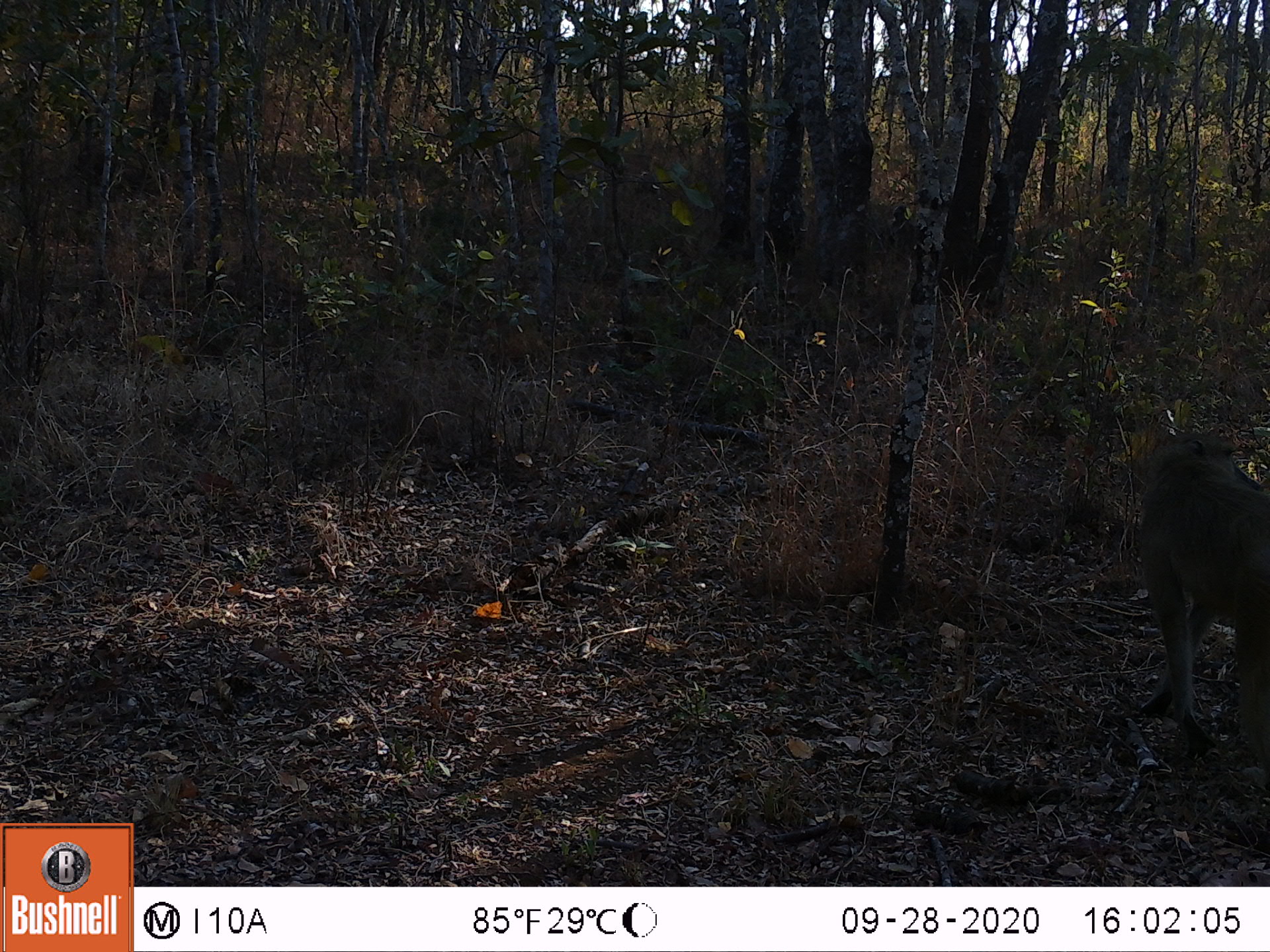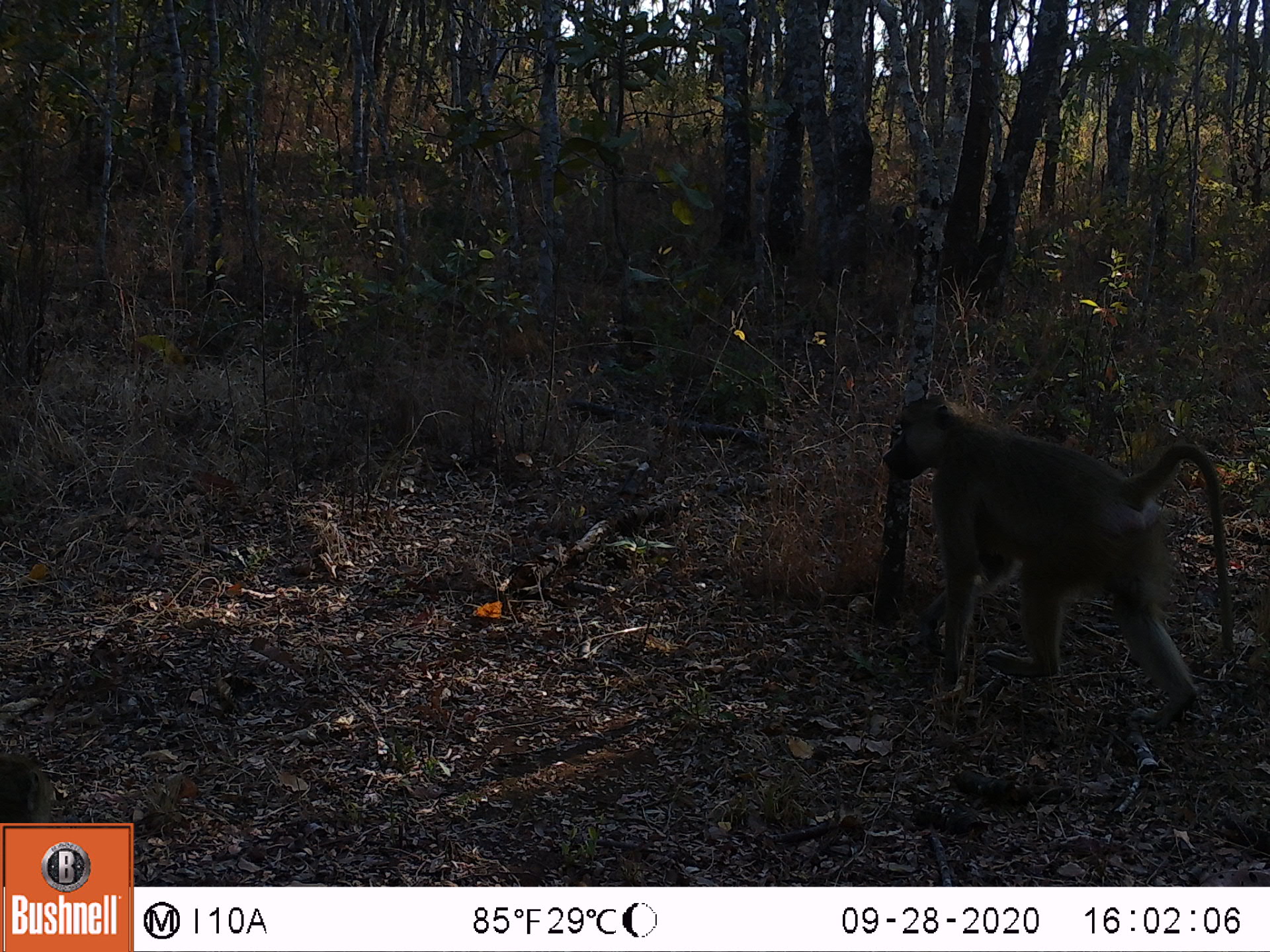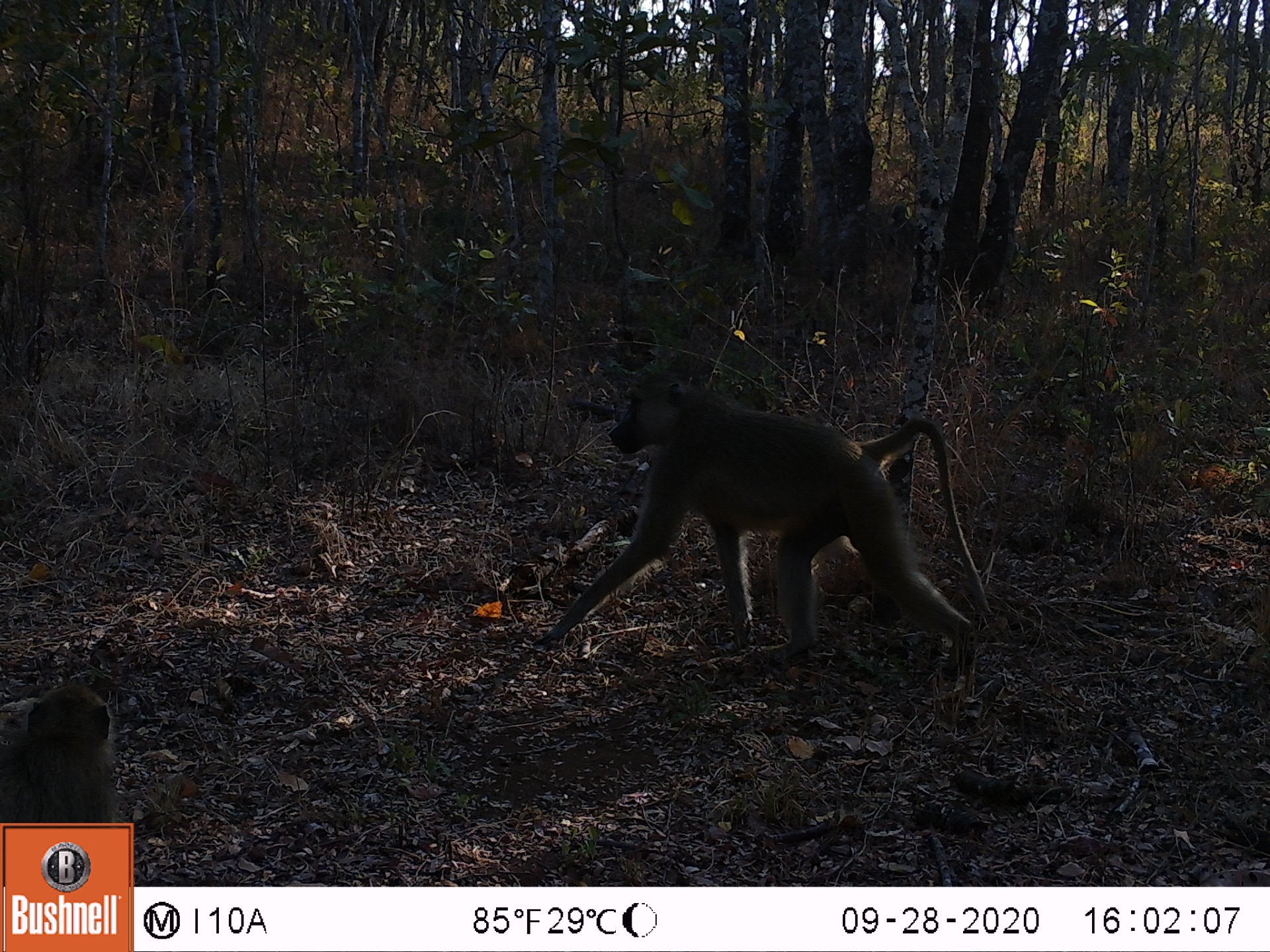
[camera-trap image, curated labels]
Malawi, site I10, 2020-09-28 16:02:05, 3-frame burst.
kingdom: Animalia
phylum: Chordata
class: Mammalia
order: Primates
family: Cercopithecidae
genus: Papio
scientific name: Papio cynocephalus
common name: yellow baboon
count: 1